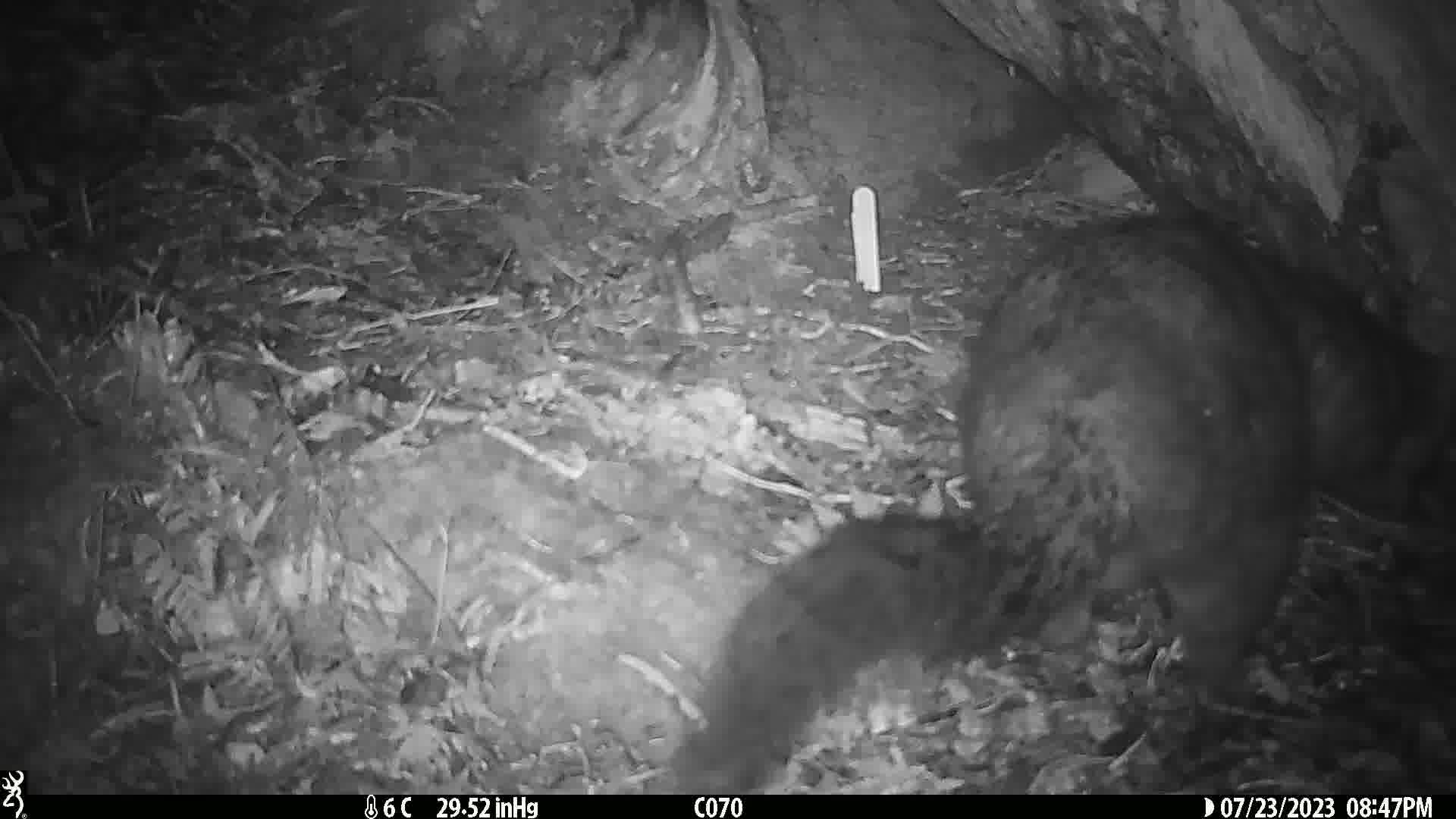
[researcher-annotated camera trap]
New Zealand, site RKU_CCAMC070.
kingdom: Animalia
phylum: Chordata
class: Mammalia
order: Diprotodontia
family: Phalangeridae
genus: Trichosurus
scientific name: Trichosurus vulpecula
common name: common brushtail possum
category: possum